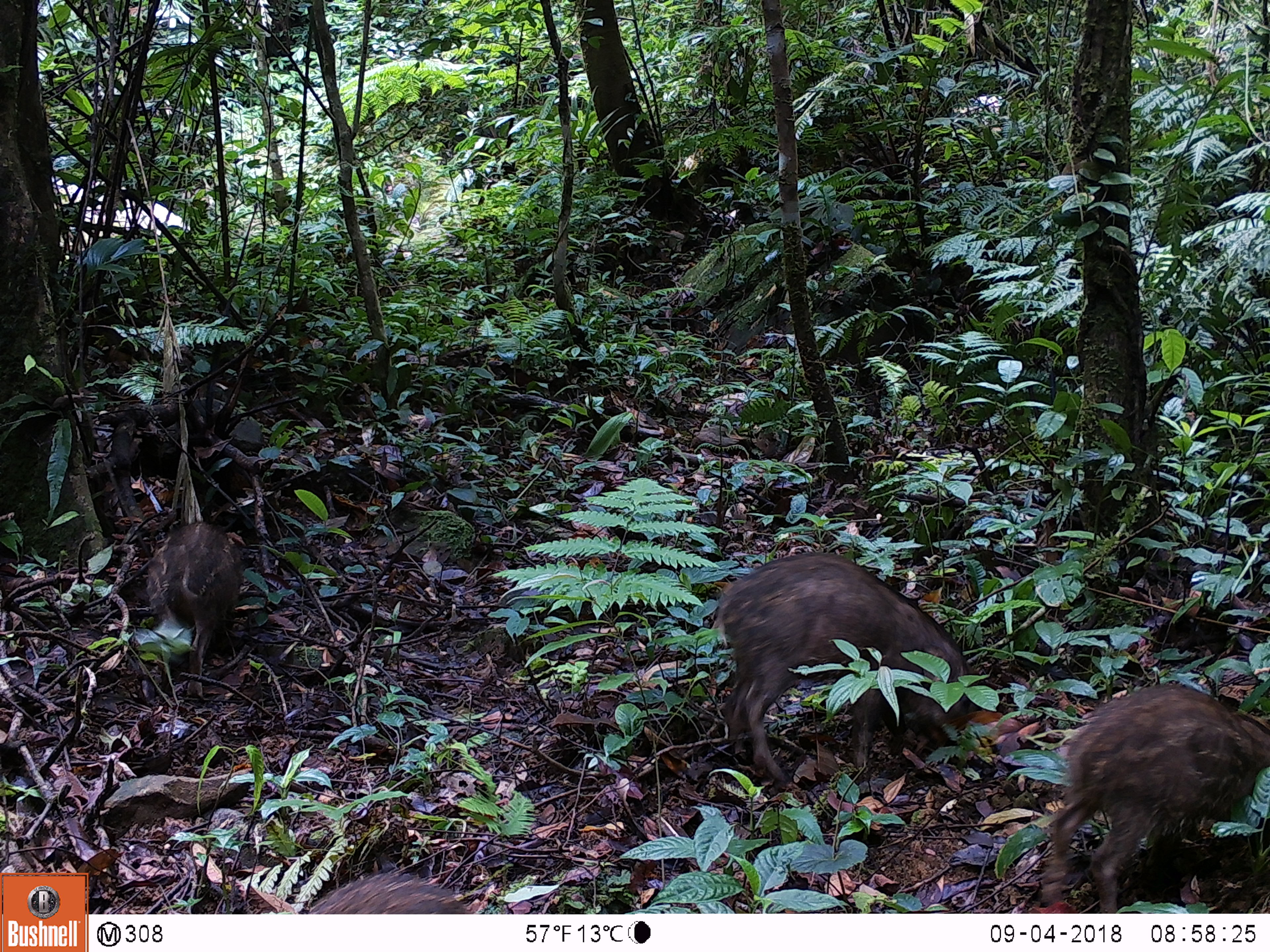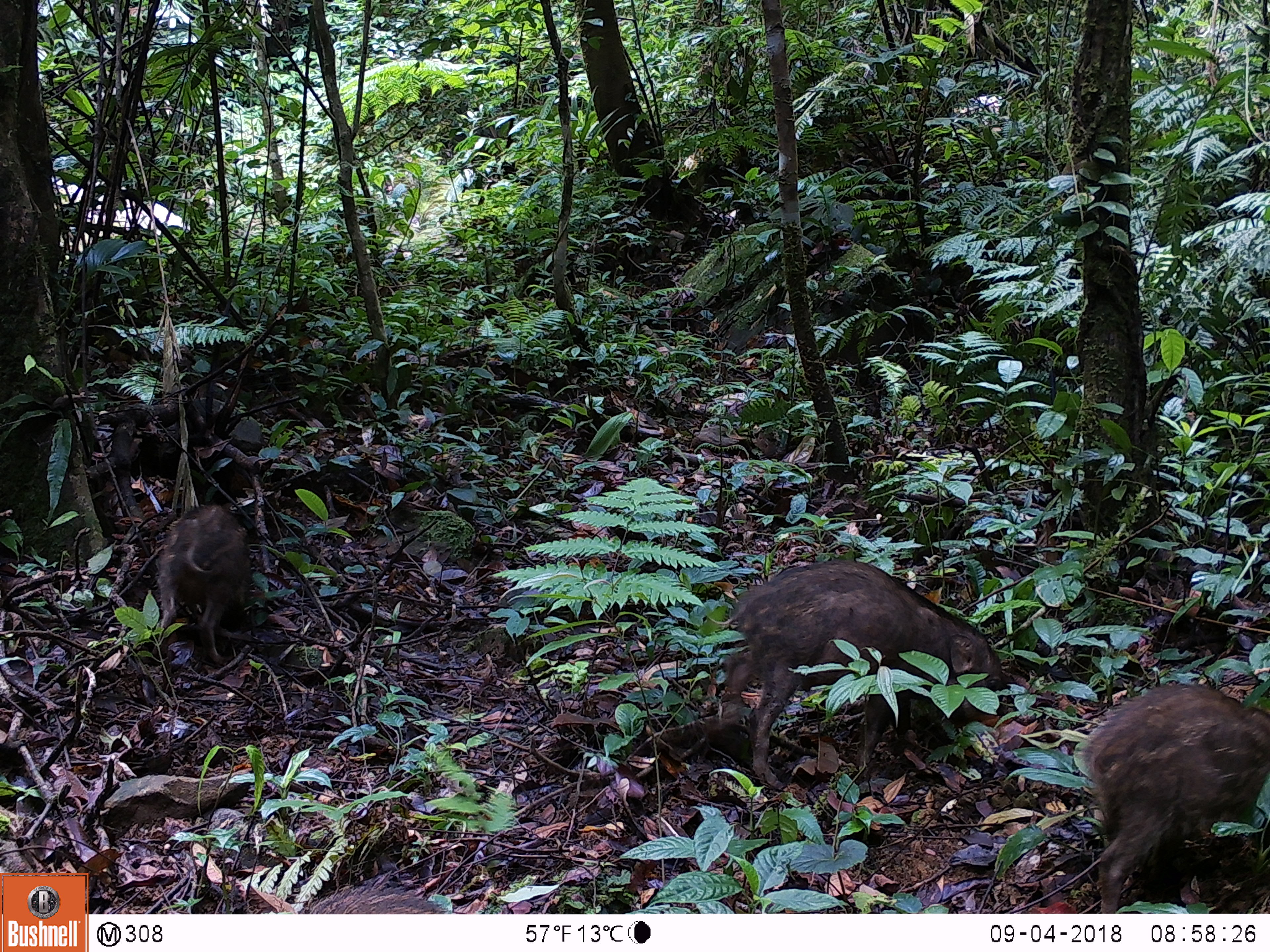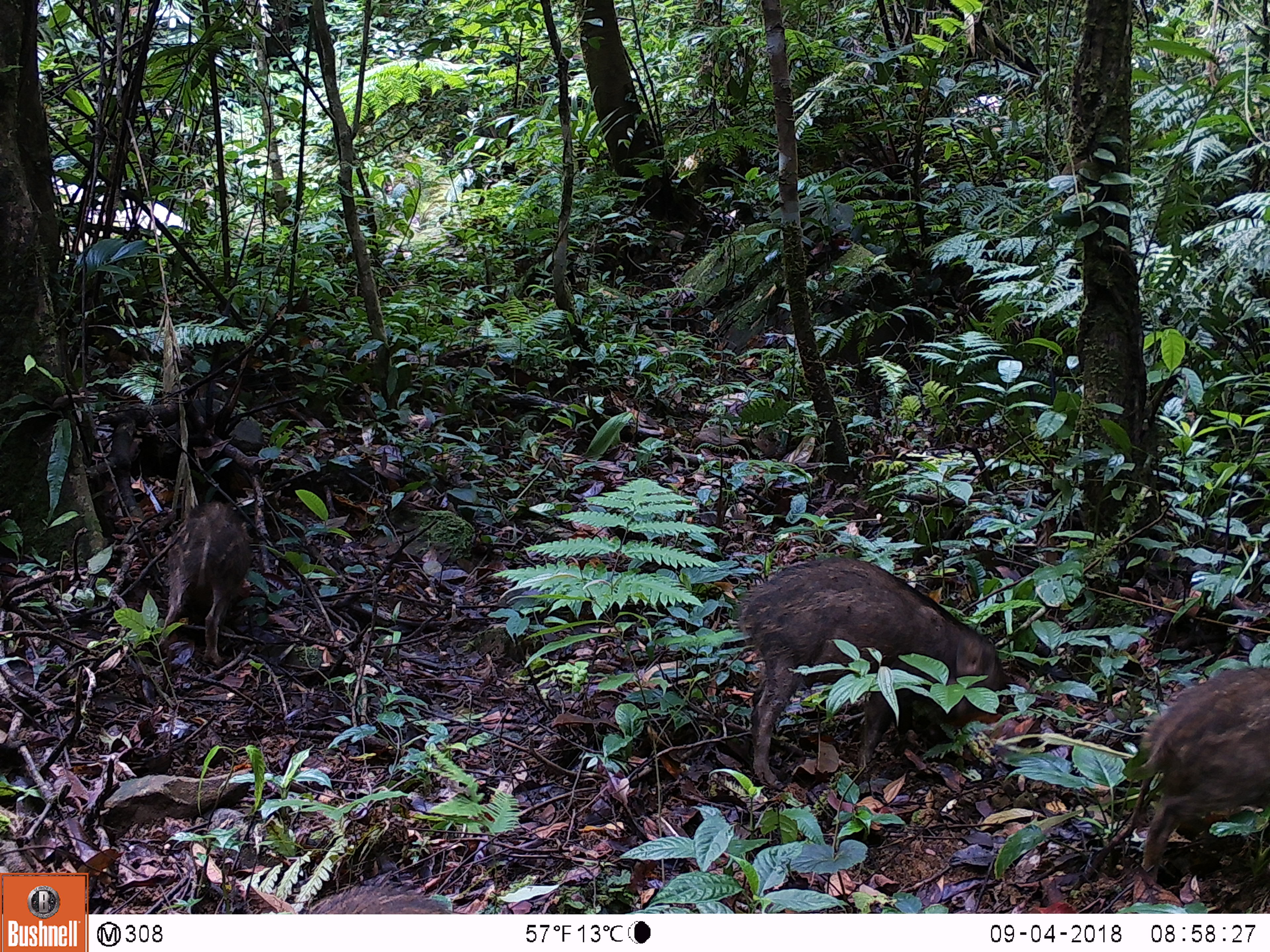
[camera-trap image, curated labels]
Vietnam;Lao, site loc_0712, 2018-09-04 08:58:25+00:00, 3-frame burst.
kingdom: Animalia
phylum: Chordata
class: Mammalia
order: Artiodactyla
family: Suidae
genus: Sus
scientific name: Sus scrofa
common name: eurasian wild pig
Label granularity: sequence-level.